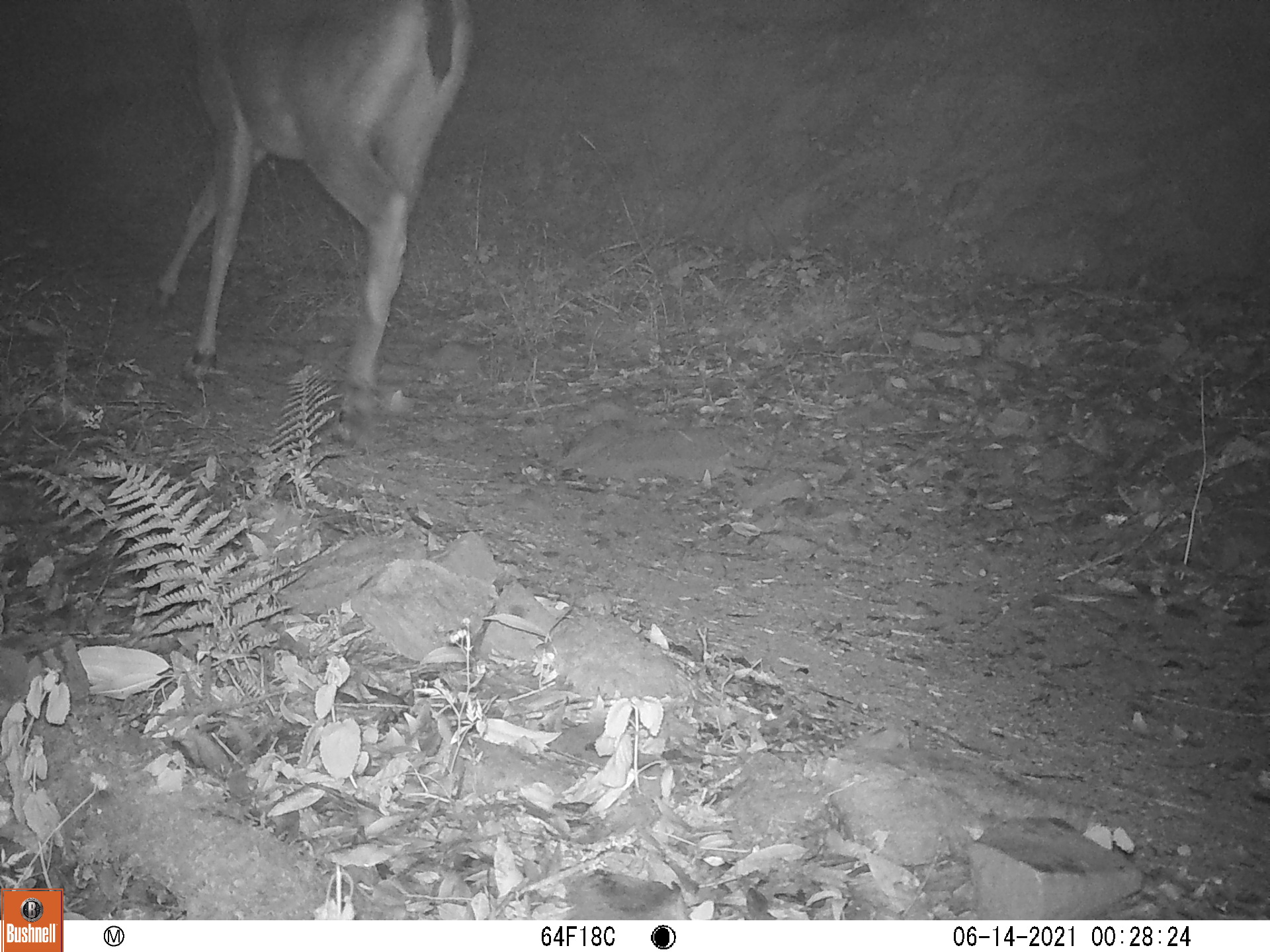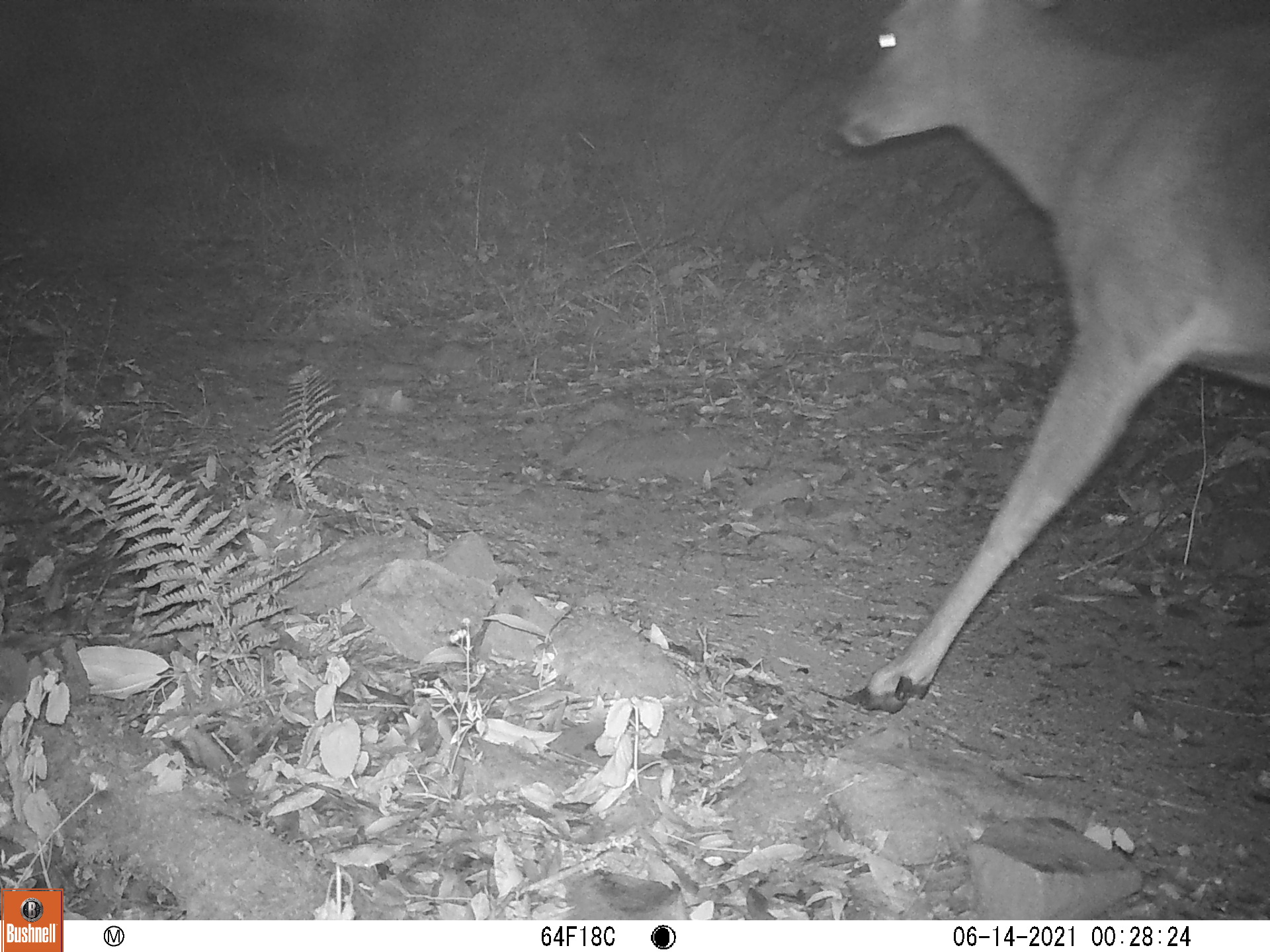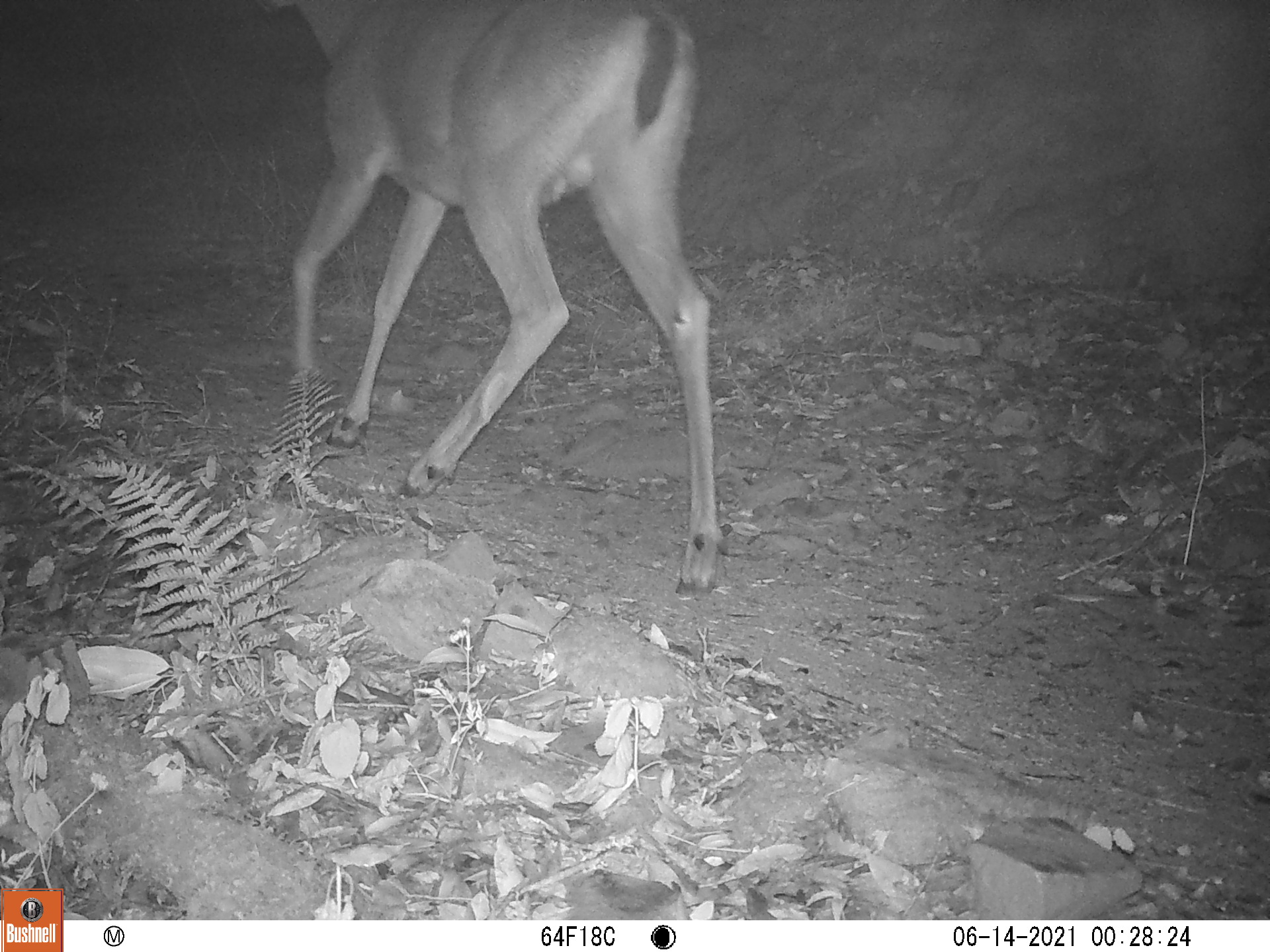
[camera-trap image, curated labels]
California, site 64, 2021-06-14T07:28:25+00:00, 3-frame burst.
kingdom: Animalia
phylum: Chordata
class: Mammalia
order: Artiodactyla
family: Cervidae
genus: Odocoileus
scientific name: Odocoileus hemionus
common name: mule deer